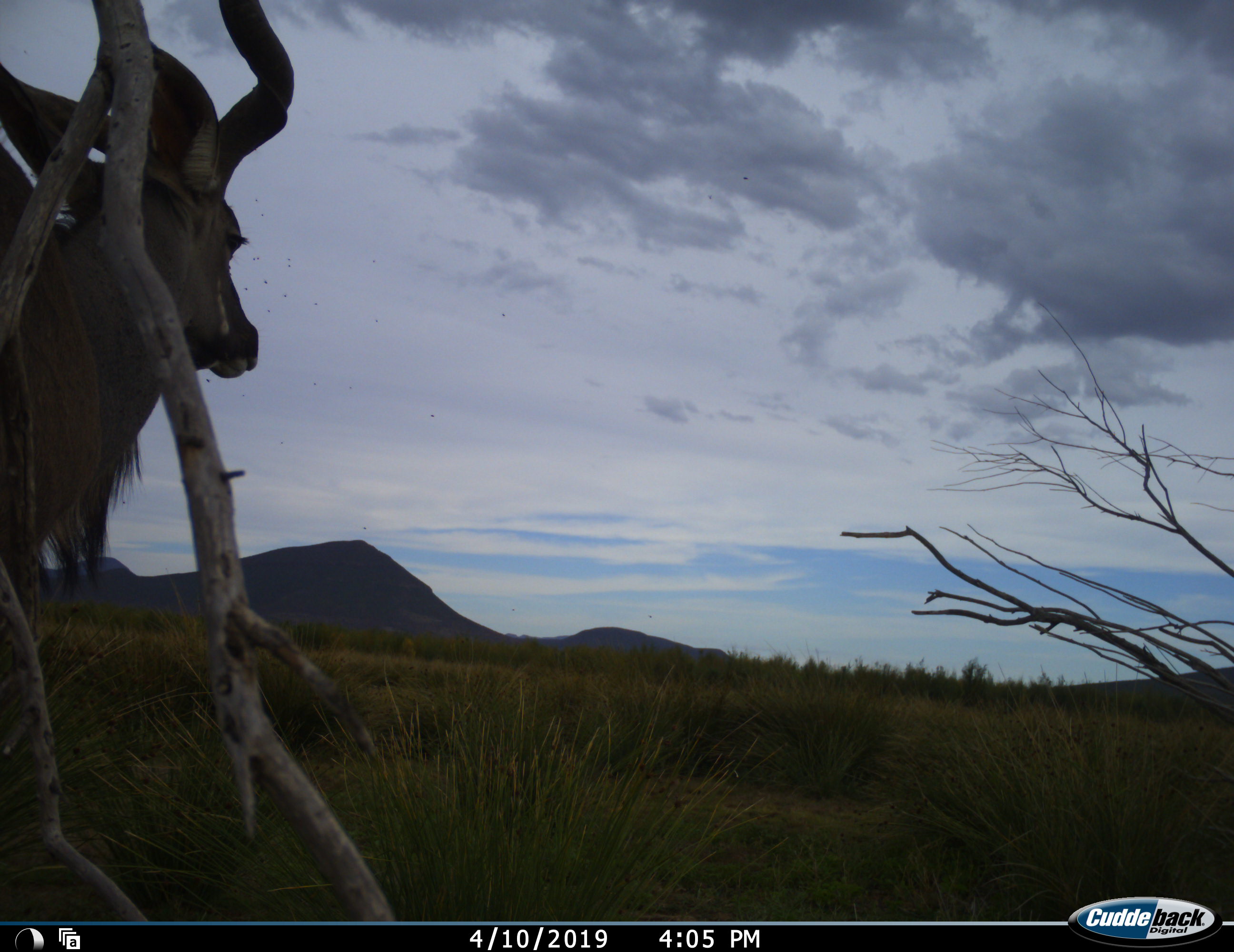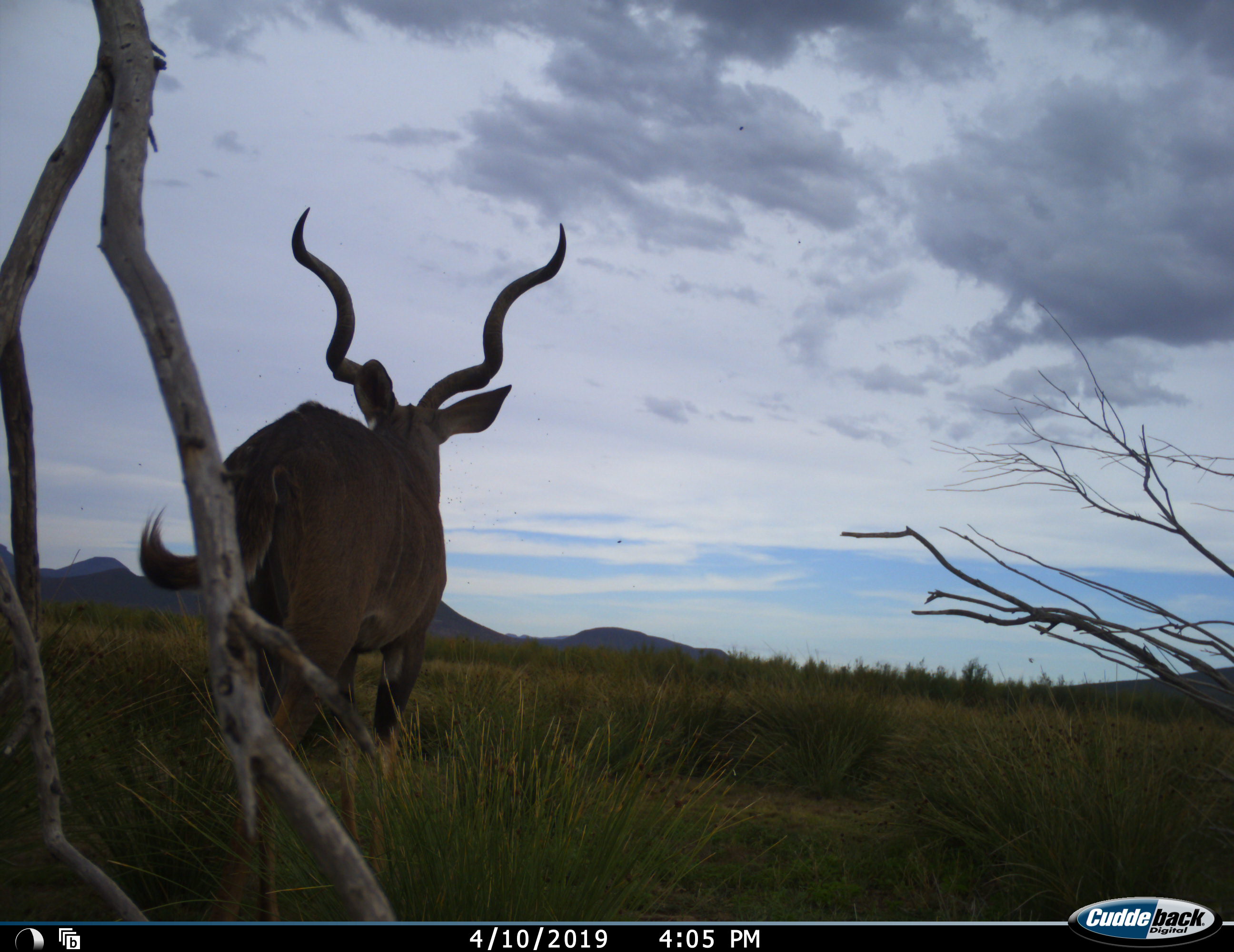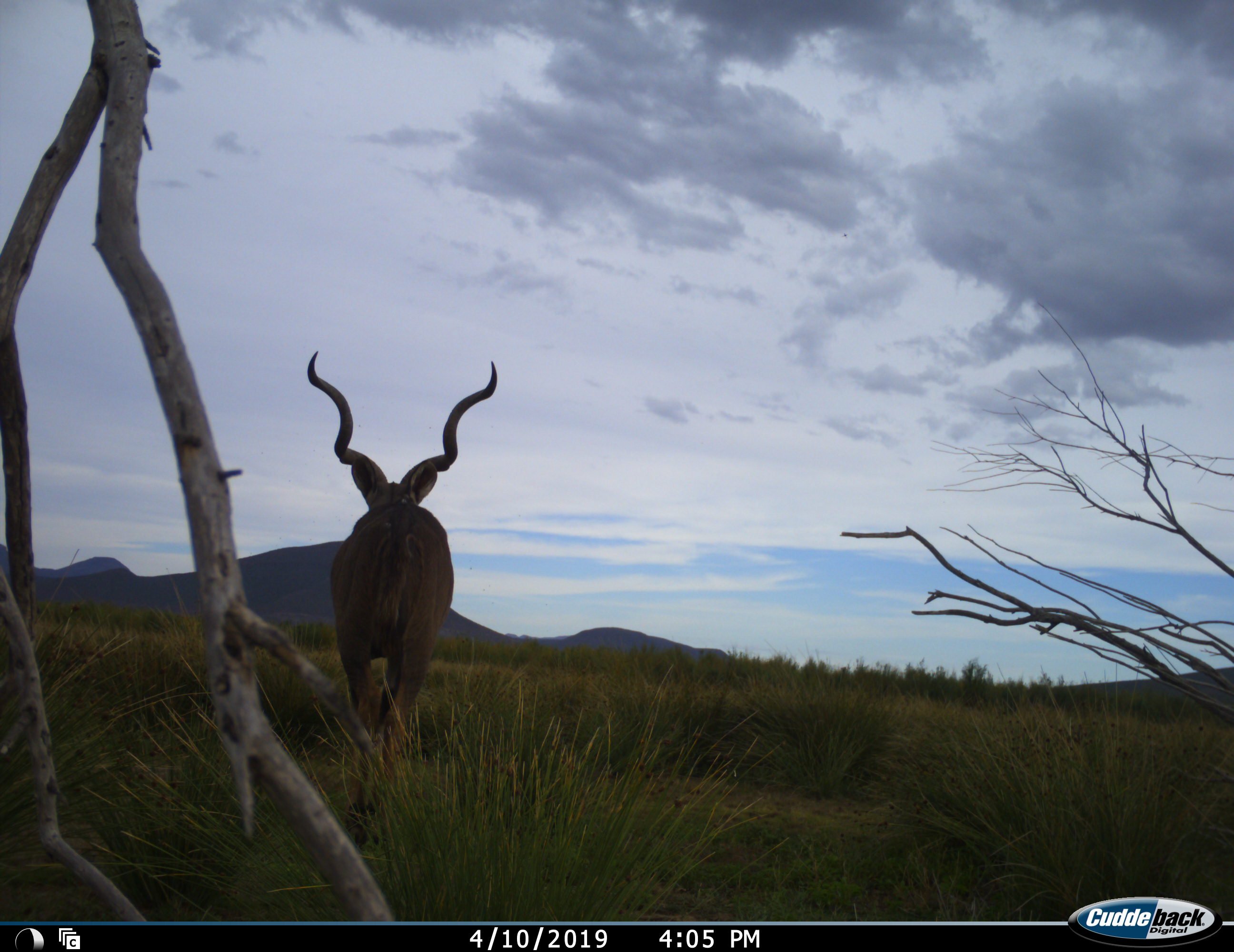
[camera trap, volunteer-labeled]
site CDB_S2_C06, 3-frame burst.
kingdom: Animalia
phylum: Chordata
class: Mammalia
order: Artiodactyla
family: Bovidae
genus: Tragelaphus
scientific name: Tragelaphus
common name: kudu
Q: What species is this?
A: Kudu (Tragelaphus).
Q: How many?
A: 1.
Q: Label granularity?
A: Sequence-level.